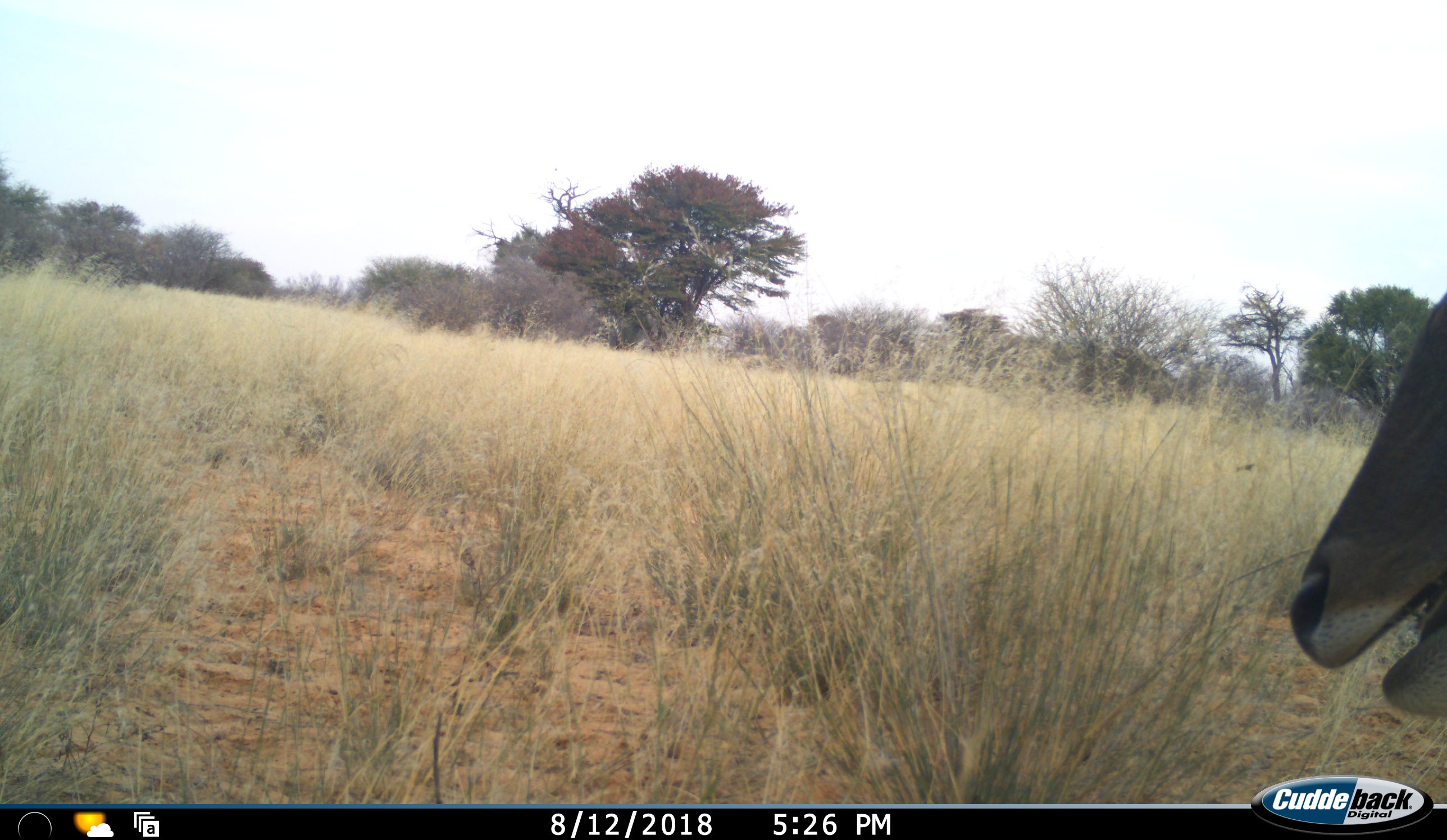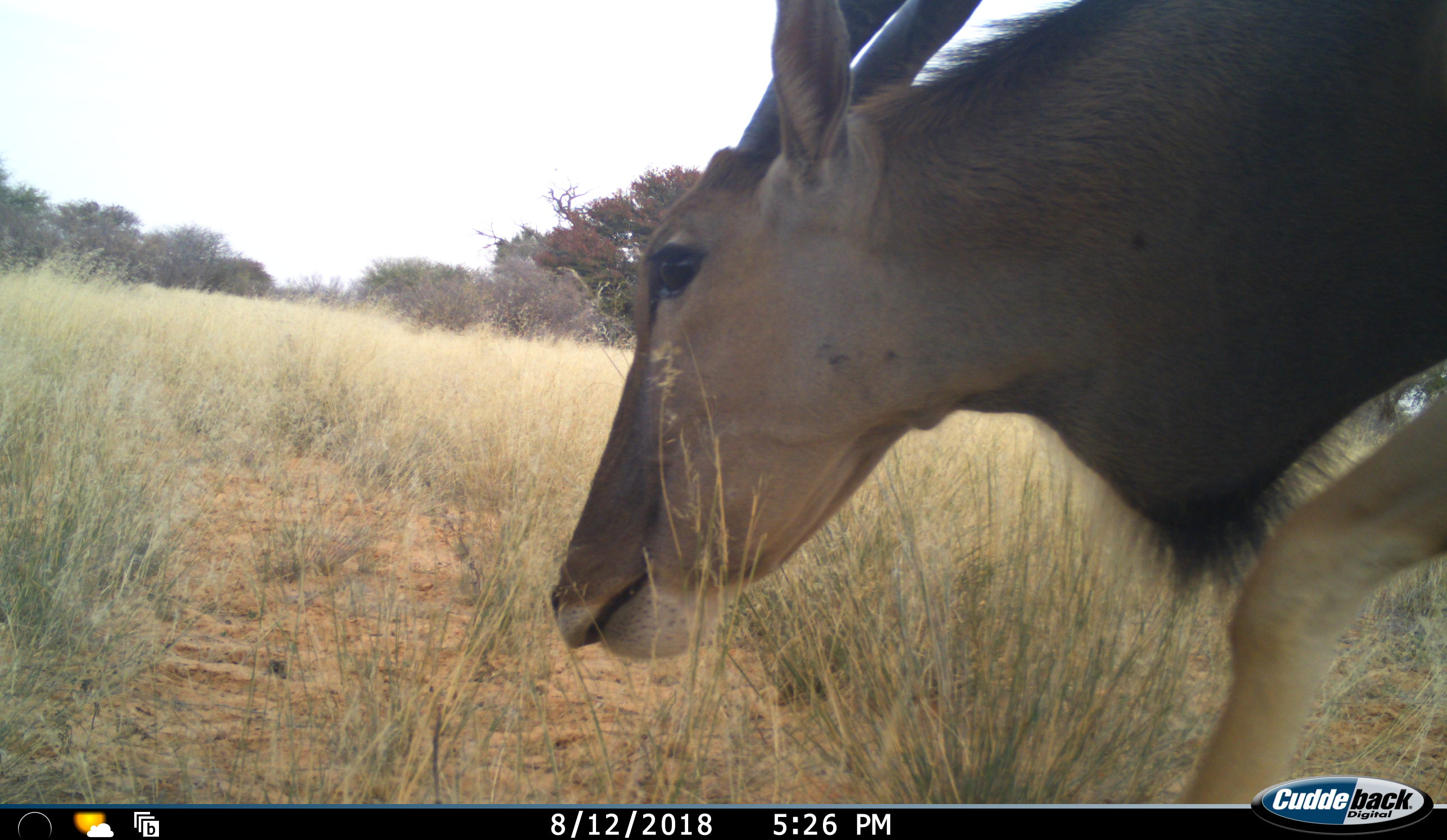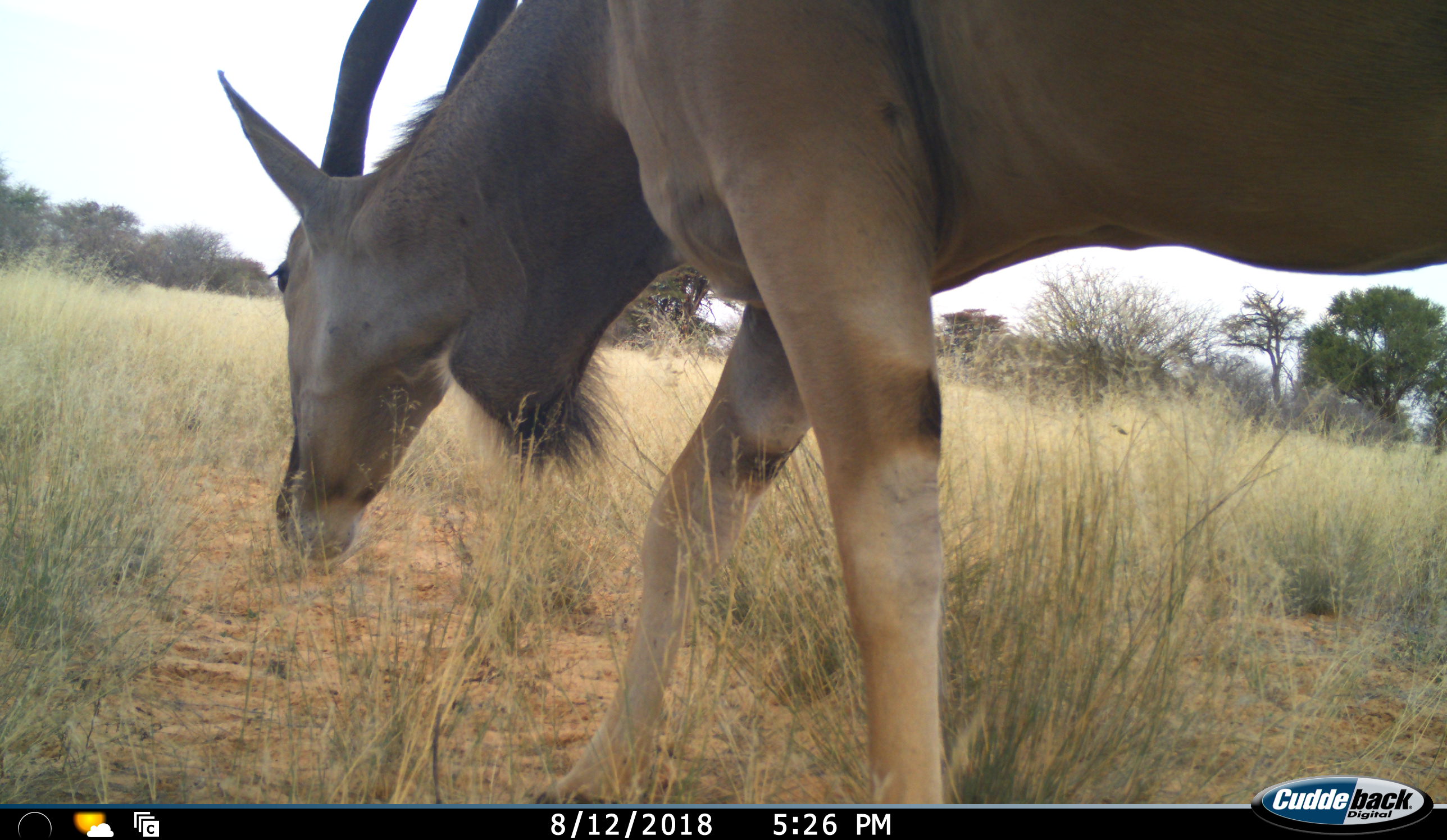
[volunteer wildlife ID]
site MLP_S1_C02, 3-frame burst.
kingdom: Animalia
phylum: Chordata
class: Mammalia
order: Artiodactyla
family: Bovidae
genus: Tragelaphus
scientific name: Tragelaphus oryx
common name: eland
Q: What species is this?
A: Eland (Tragelaphus oryx).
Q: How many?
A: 1.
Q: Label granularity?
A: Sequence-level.